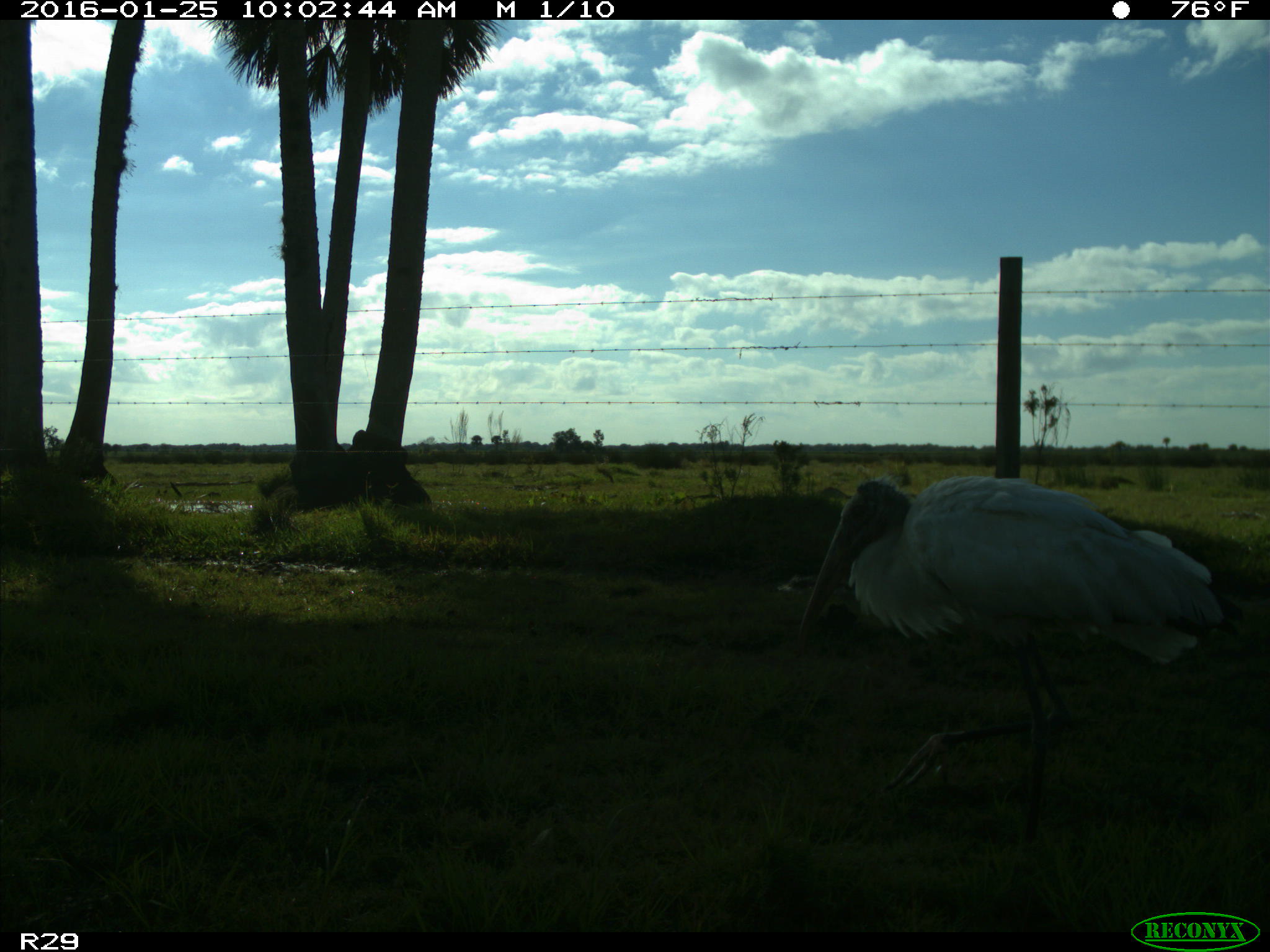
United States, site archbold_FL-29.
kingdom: Animalia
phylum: Chordata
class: Aves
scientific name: Aves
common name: birds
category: unidentified bird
Unidentified bird (birds) (Aves).